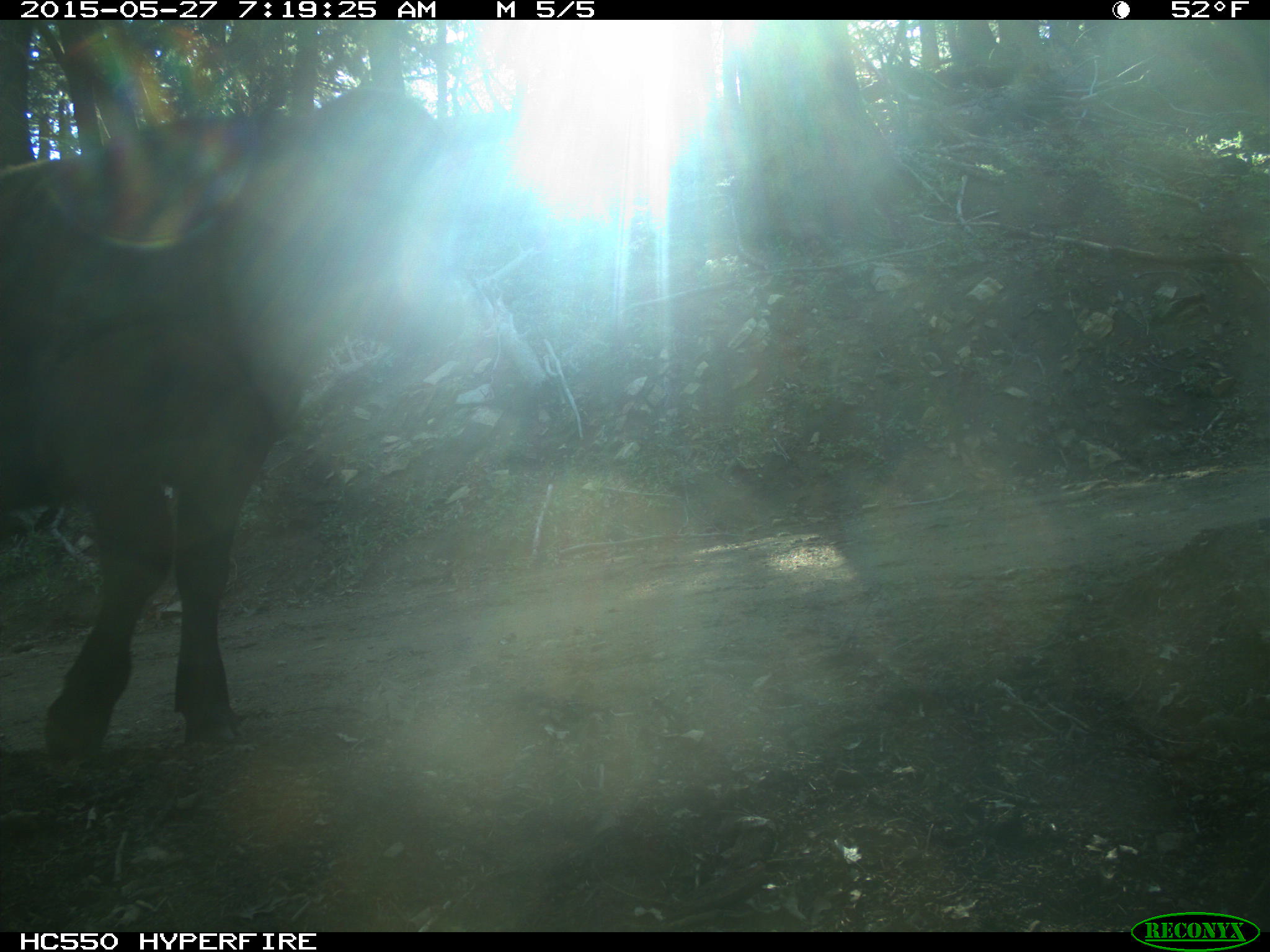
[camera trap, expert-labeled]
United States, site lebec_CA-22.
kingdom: Animalia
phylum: Chordata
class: Mammalia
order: Artiodactyla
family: Bovidae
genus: Bos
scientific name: Bos taurus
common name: domestic cow